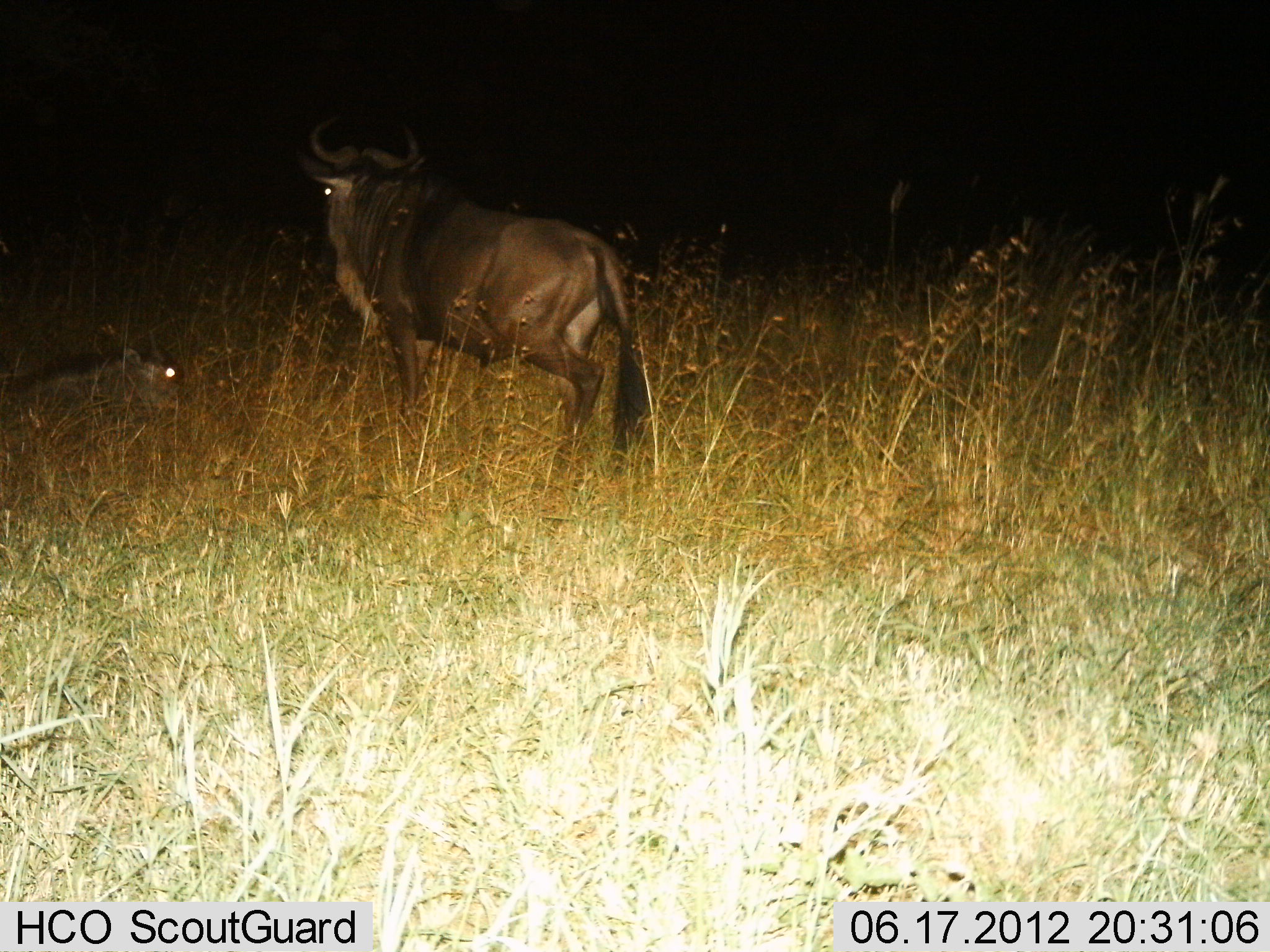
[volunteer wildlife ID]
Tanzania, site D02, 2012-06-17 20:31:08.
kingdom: Animalia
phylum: Chordata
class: Mammalia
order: Artiodactyla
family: Bovidae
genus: Connochaetes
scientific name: Connochaetes taurinus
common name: blue wildebeest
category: wildebeest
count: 2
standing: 80%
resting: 80%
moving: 10%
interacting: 0%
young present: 20%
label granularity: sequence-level